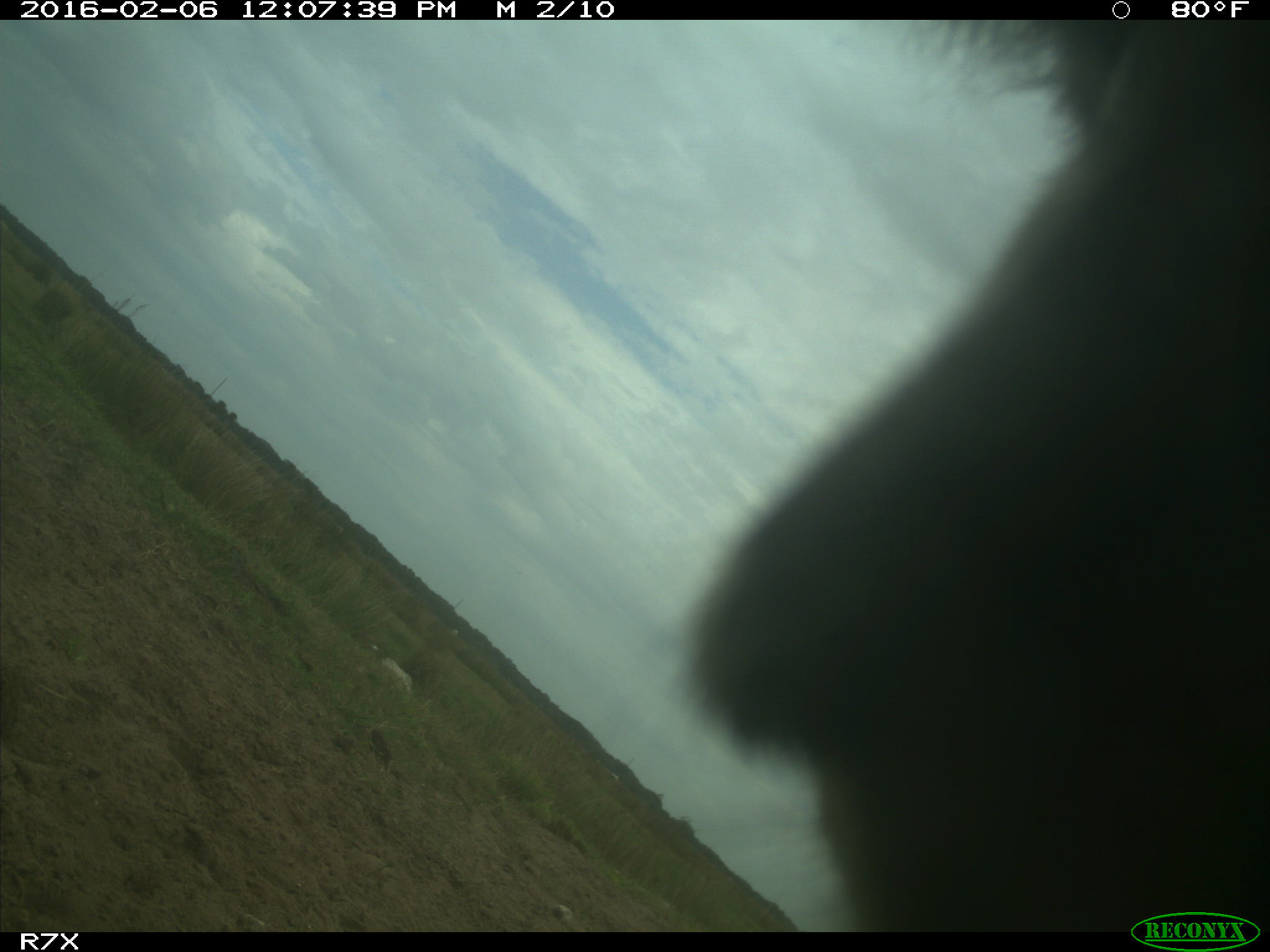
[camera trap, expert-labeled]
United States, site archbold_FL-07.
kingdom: Animalia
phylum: Chordata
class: Mammalia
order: Artiodactyla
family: Bovidae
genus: Bos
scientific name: Bos taurus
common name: domestic cow